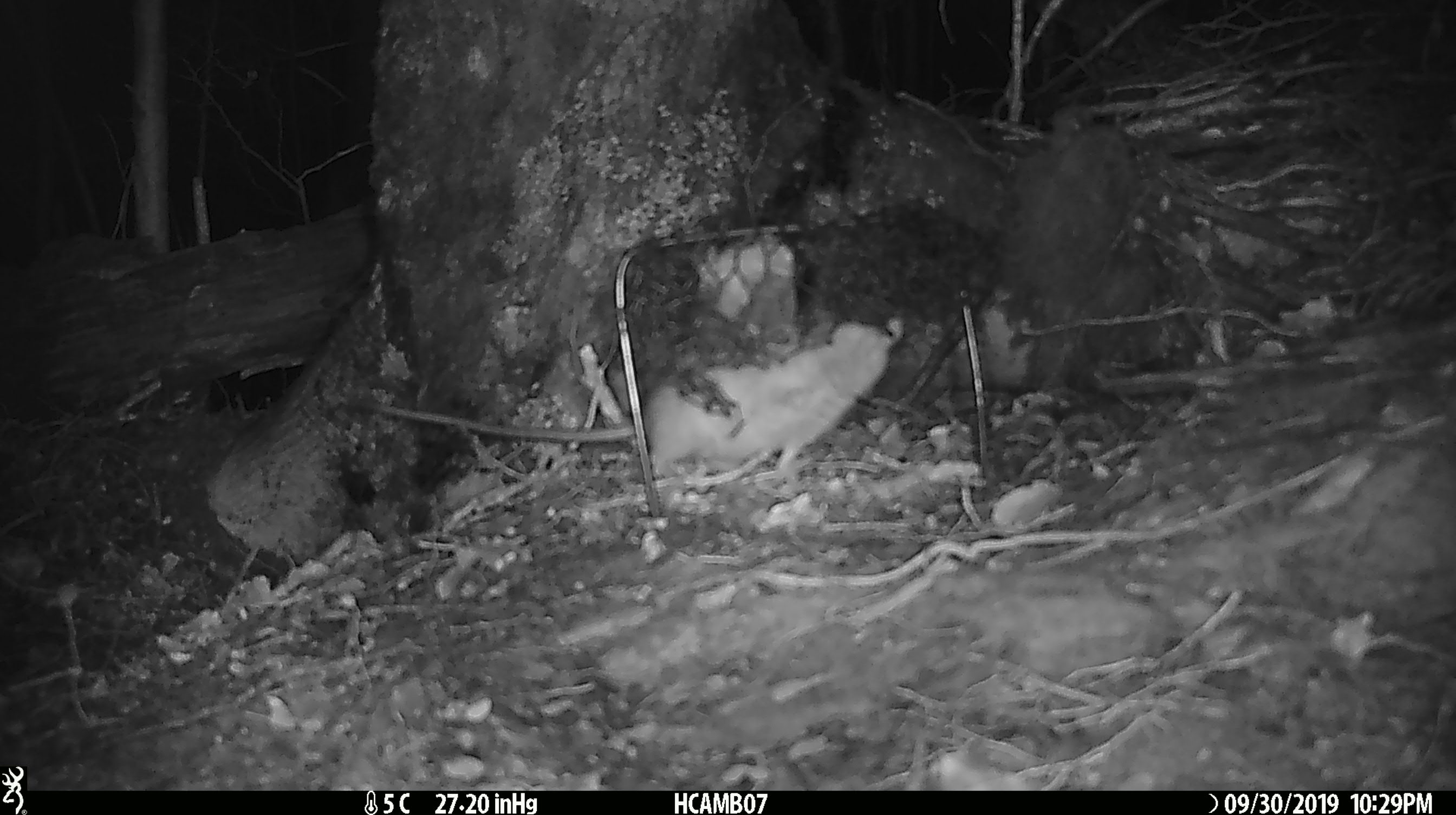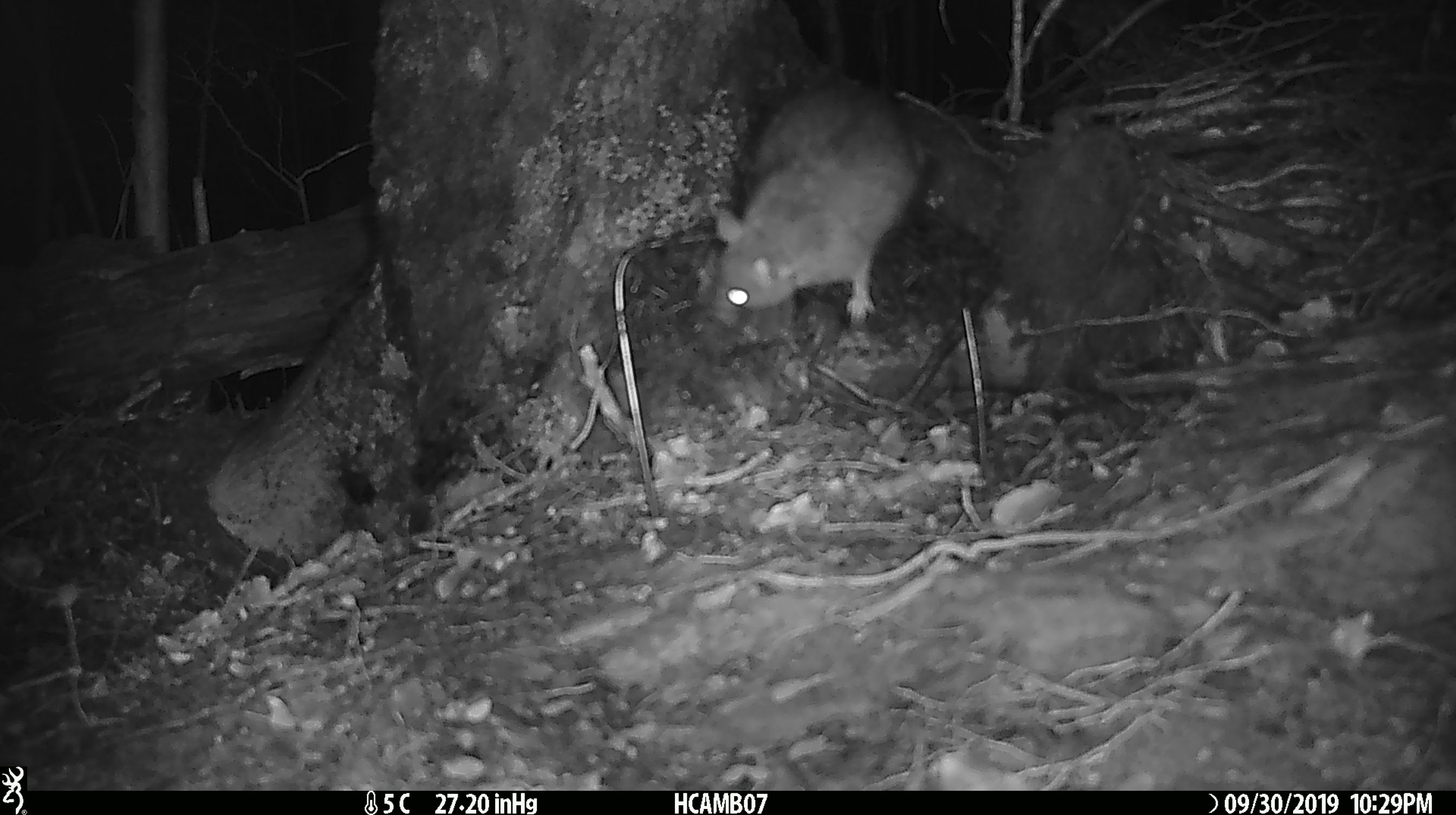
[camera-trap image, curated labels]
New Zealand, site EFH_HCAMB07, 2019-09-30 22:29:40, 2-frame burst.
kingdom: Animalia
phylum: Chordata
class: Mammalia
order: Rodentia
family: Muridae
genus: Rattus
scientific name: Rattus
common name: rat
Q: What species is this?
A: Rat (Rattus).